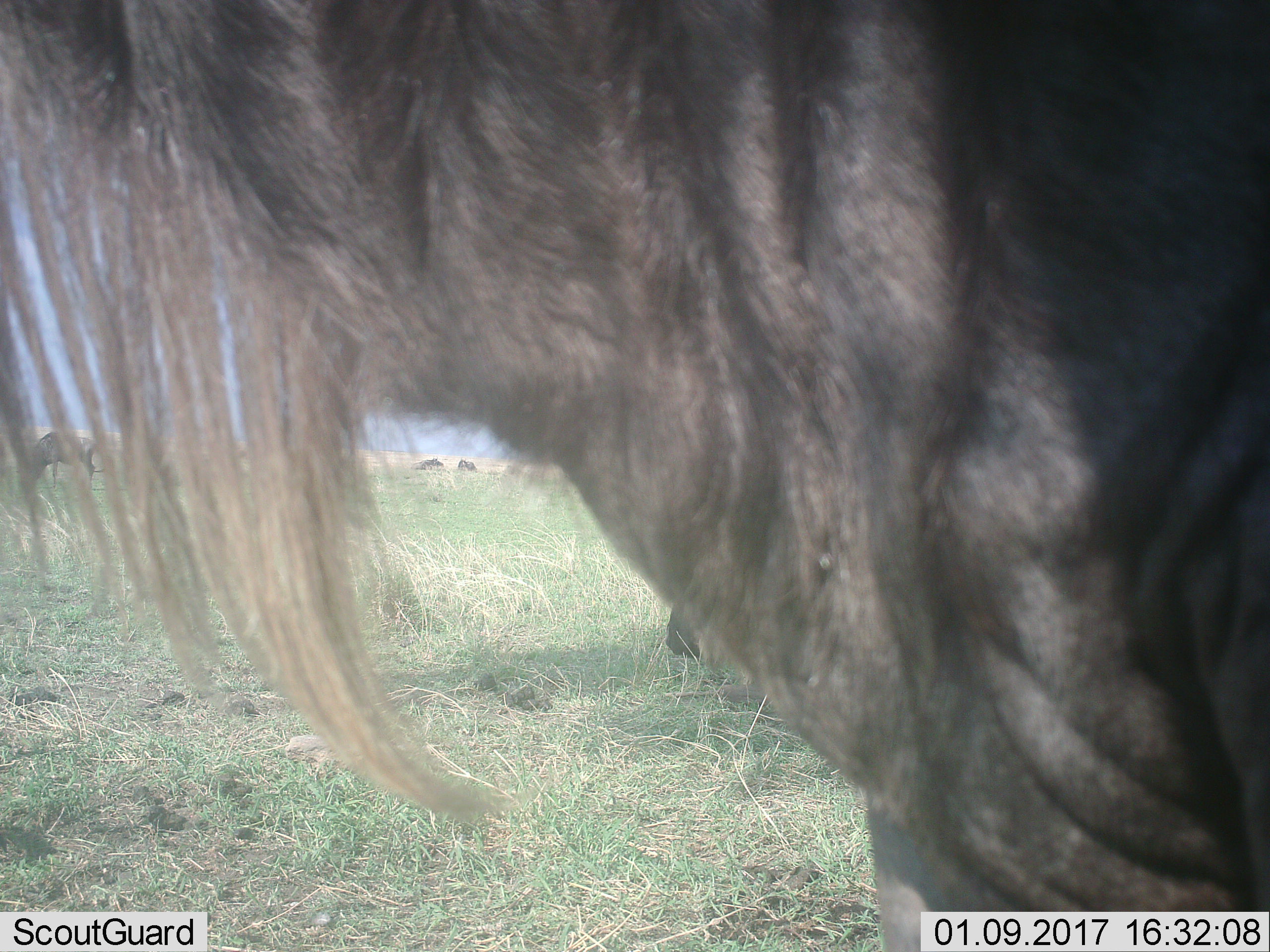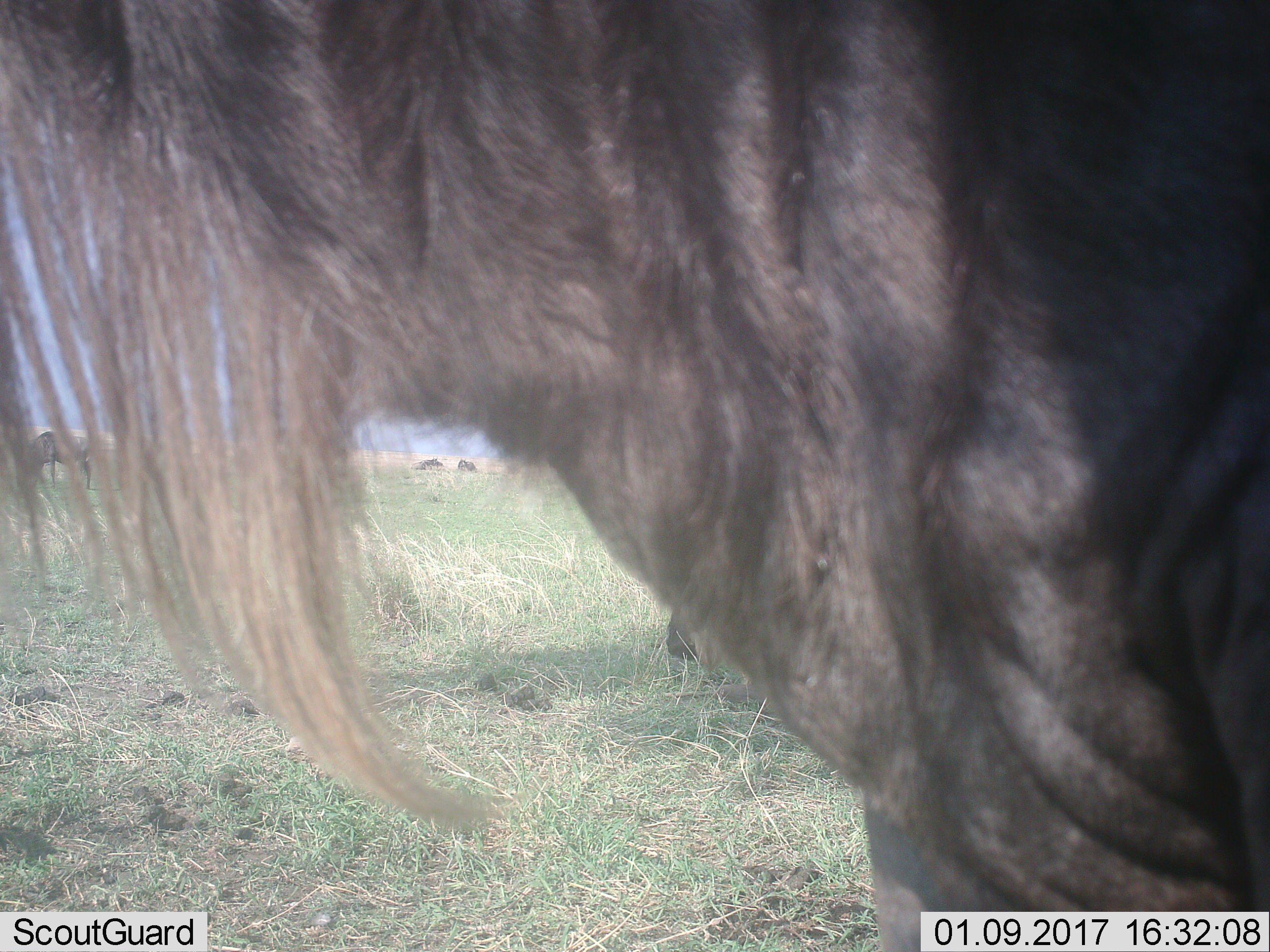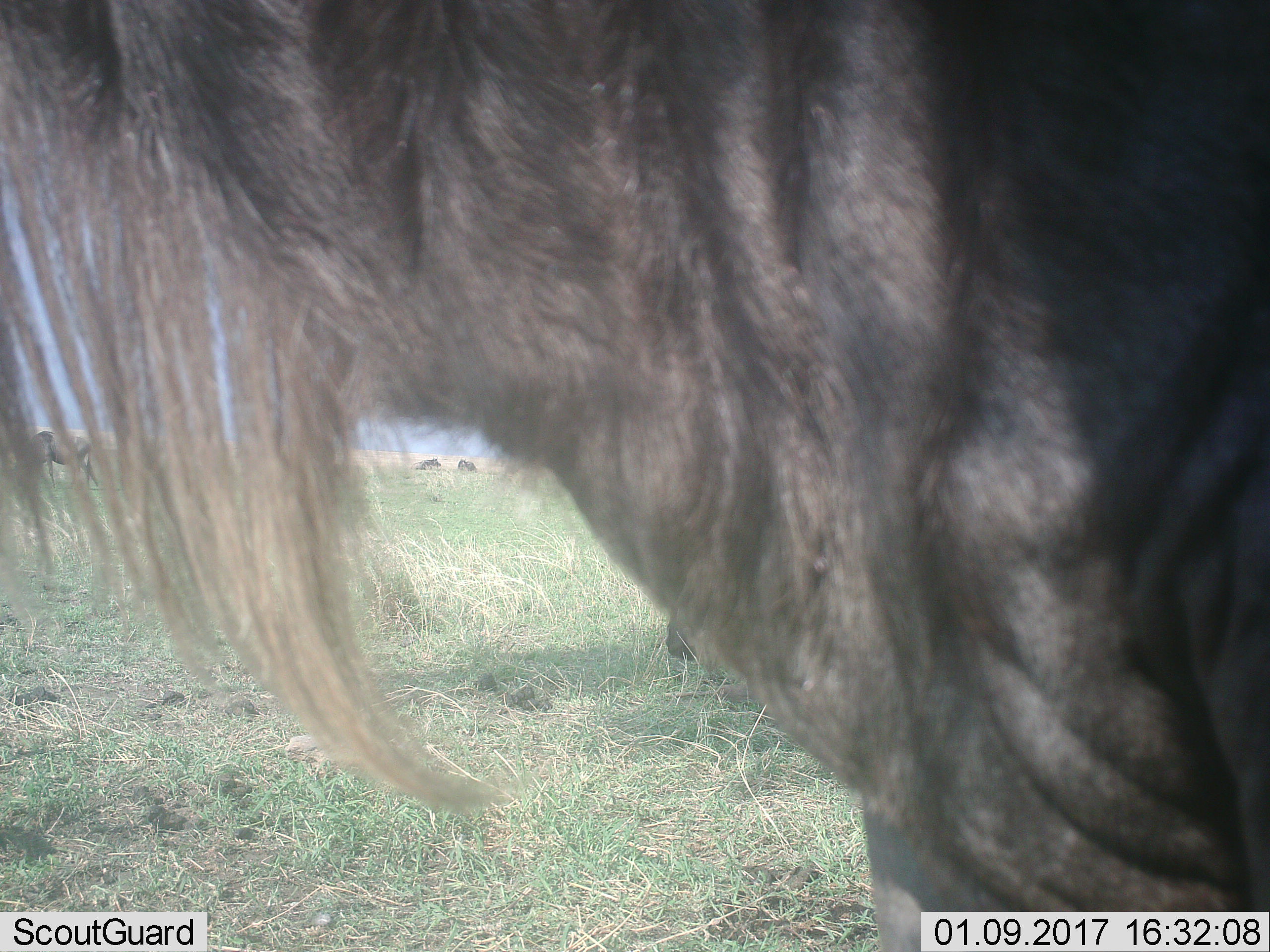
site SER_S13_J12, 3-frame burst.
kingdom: Animalia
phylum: Chordata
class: Mammalia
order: Artiodactyla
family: Bovidae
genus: Connochaetes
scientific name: Connochaetes taurinus taurinus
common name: blue wildebeest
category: wildebeestblue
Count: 5.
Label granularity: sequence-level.